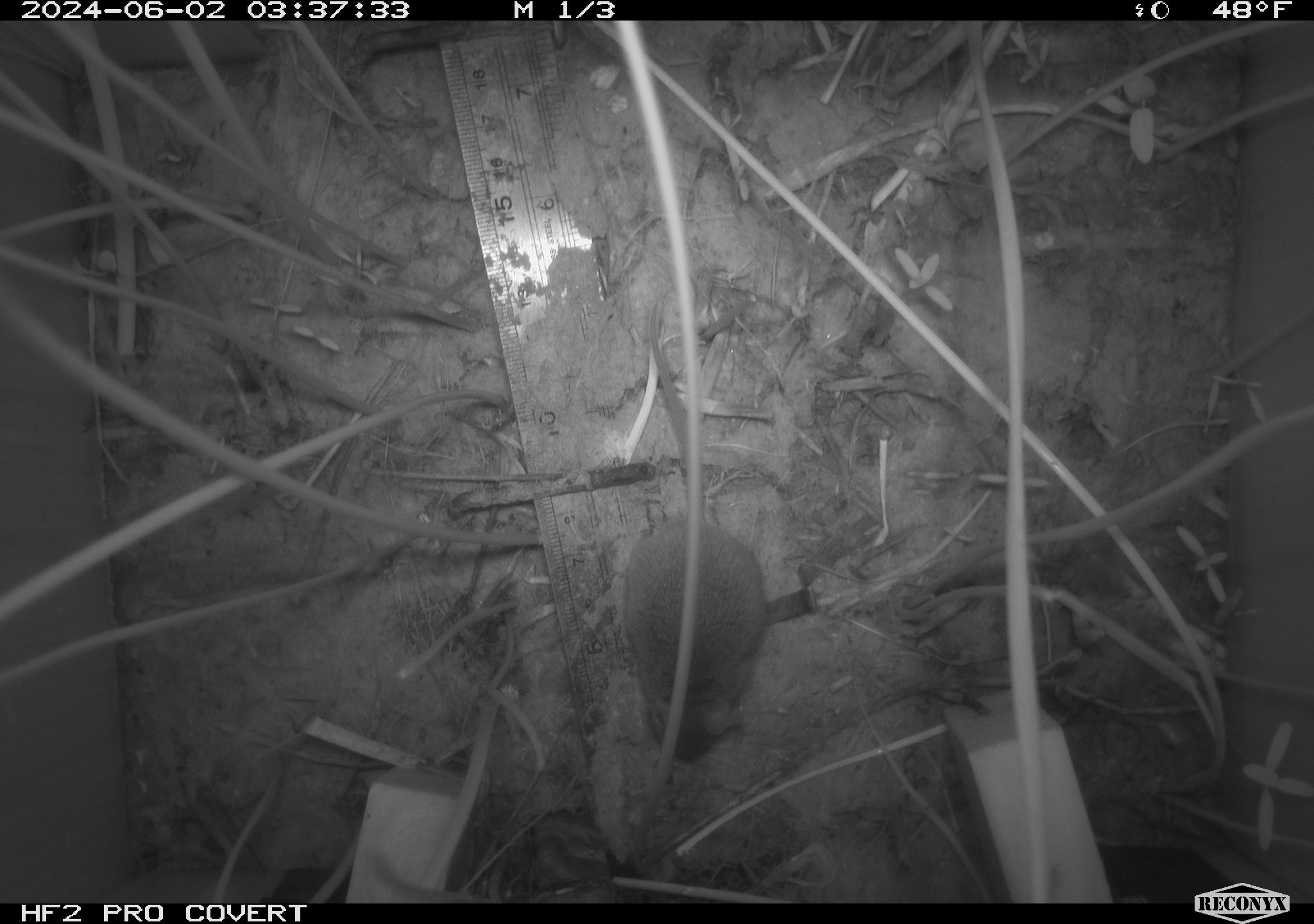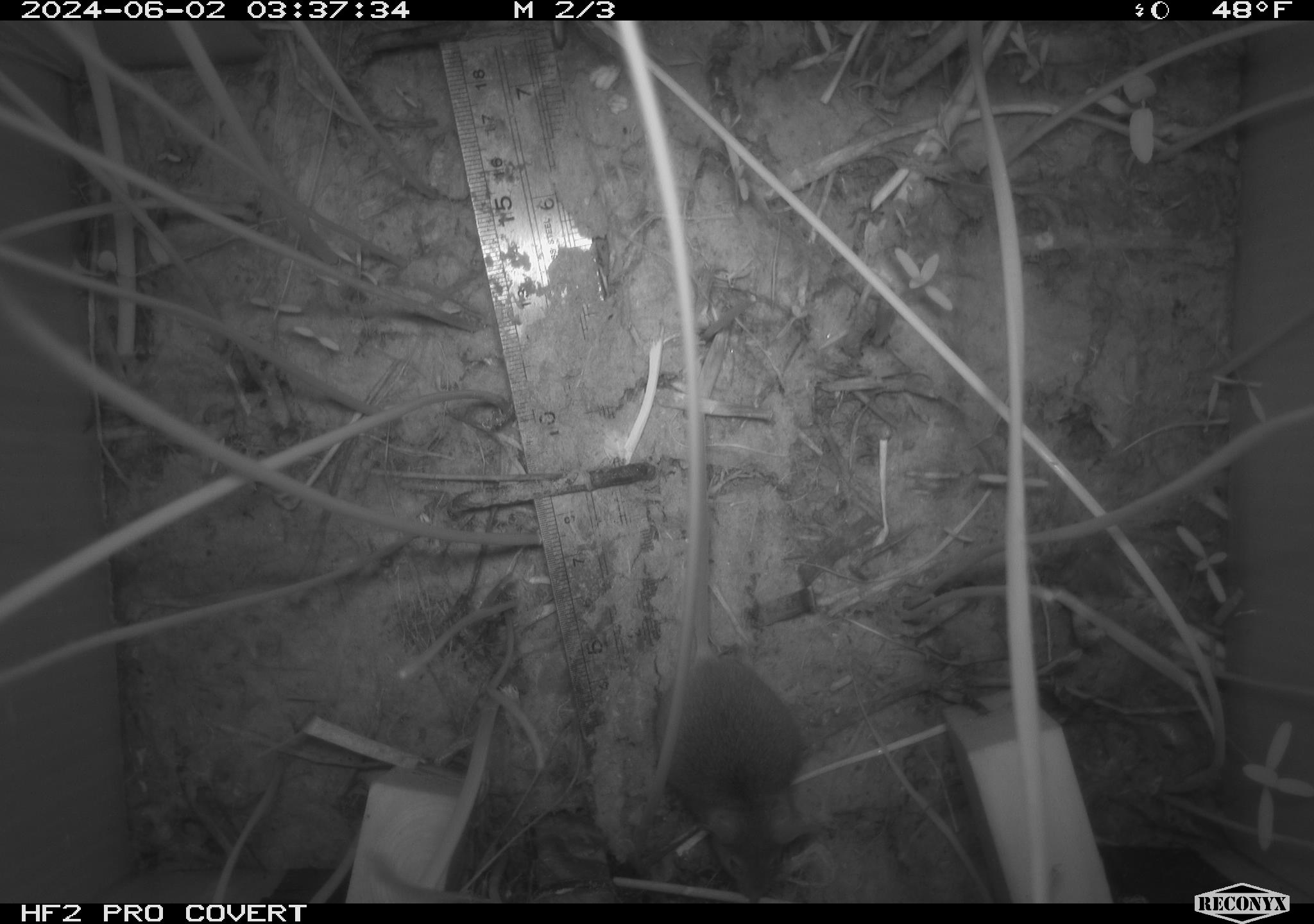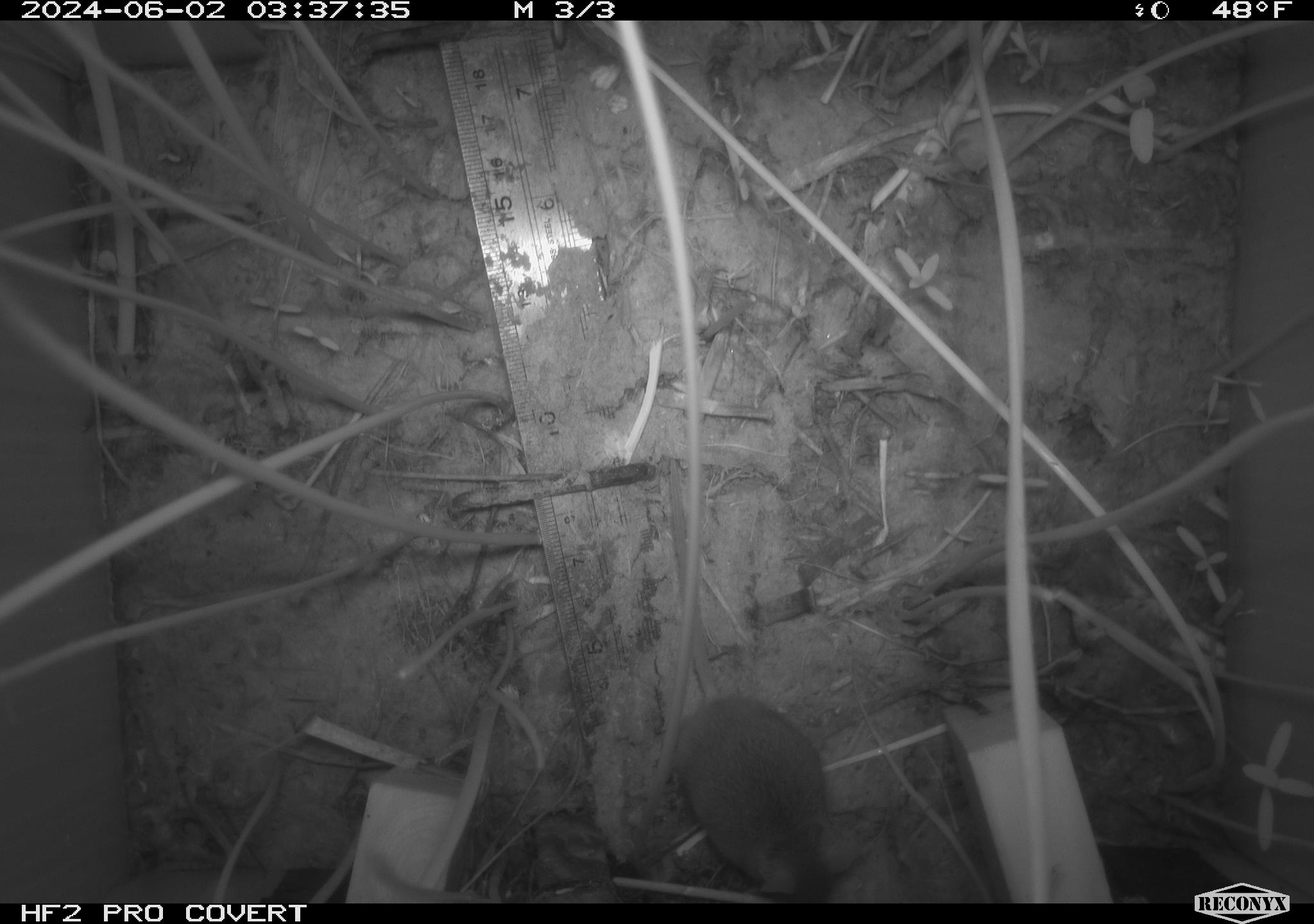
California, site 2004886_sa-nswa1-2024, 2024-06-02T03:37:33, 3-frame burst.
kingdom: Animalia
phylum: Chordata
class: Mammalia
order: Rodentia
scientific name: Rodentia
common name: rodent